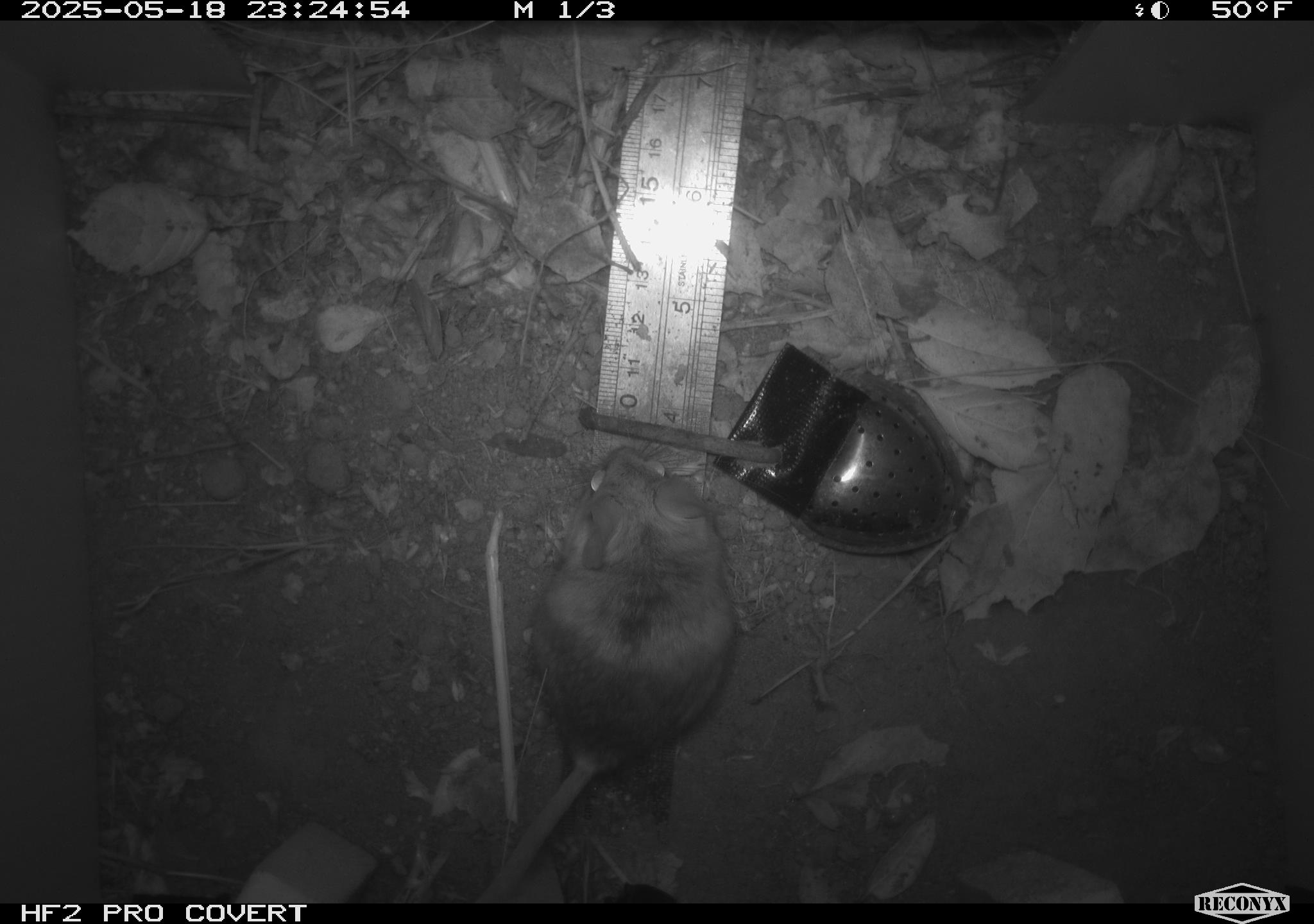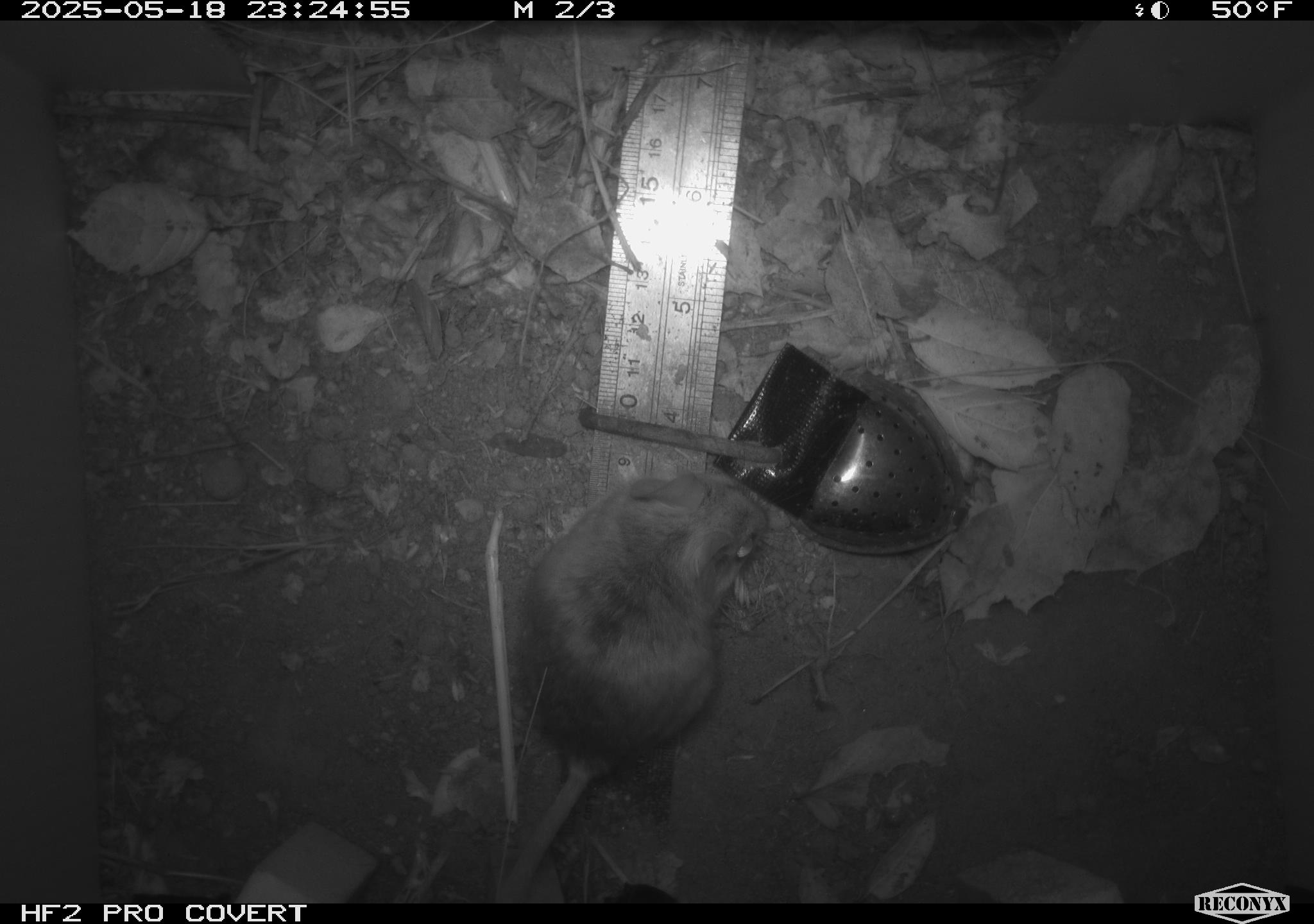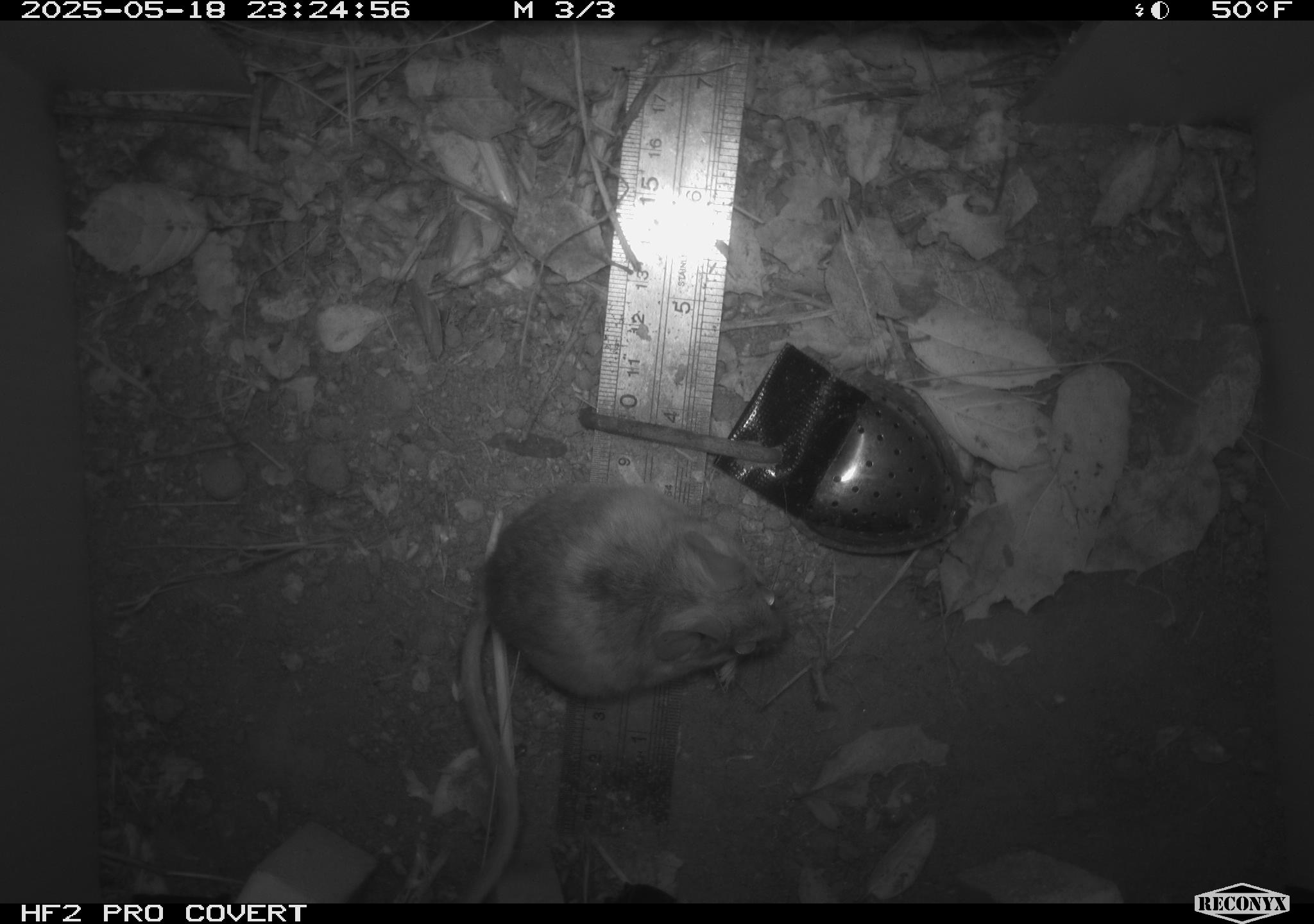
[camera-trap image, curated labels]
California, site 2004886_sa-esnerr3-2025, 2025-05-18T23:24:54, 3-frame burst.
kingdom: Animalia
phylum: Chordata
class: Mammalia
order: Rodentia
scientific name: Rodentia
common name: rodent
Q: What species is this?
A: Rodent (Rodentia).